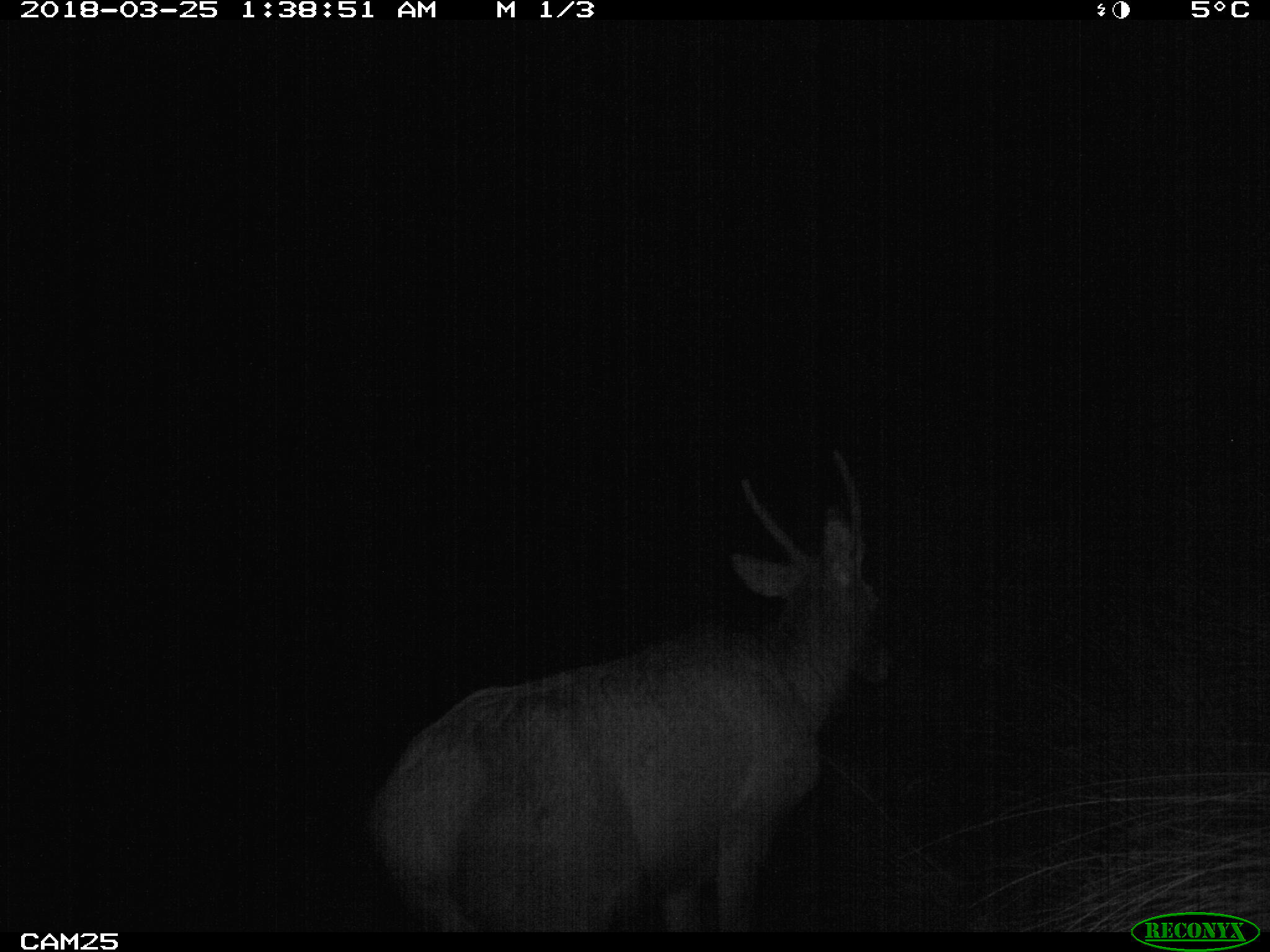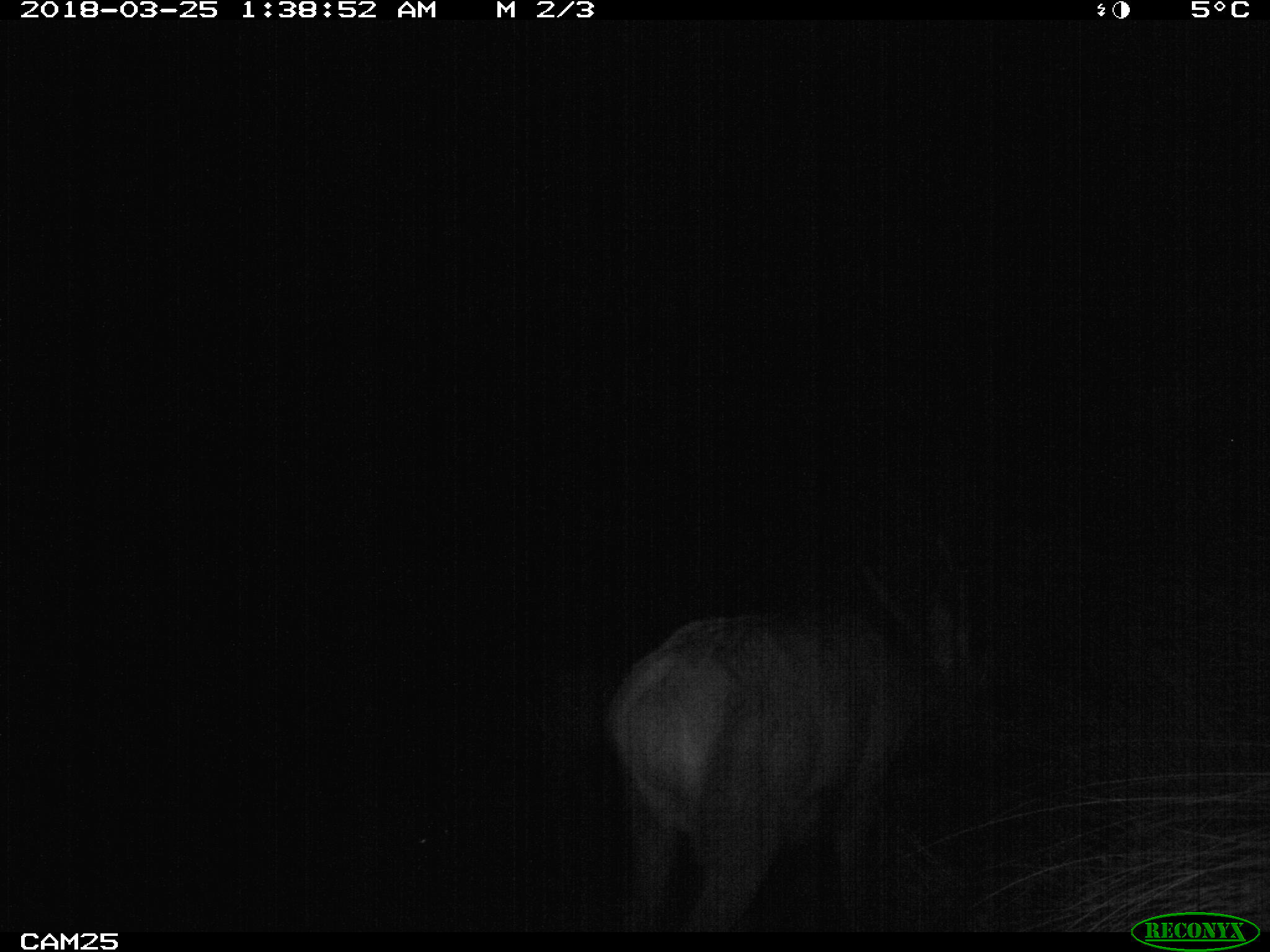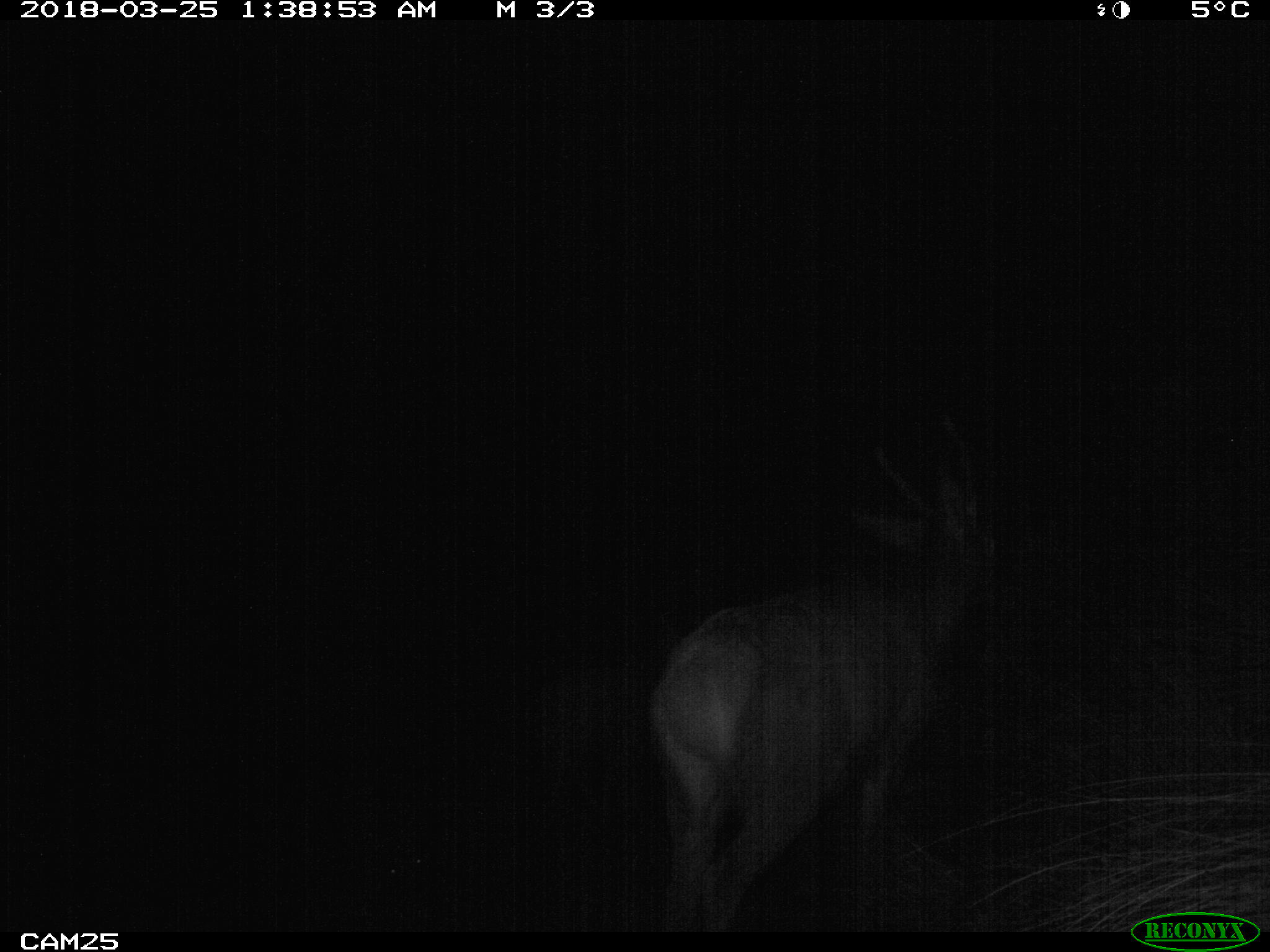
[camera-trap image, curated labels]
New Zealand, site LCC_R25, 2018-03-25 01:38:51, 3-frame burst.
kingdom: Animalia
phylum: Chordata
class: Mammalia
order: Artiodactyla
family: Cervidae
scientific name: Cervidae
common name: deer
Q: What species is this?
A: Deer (Cervidae).